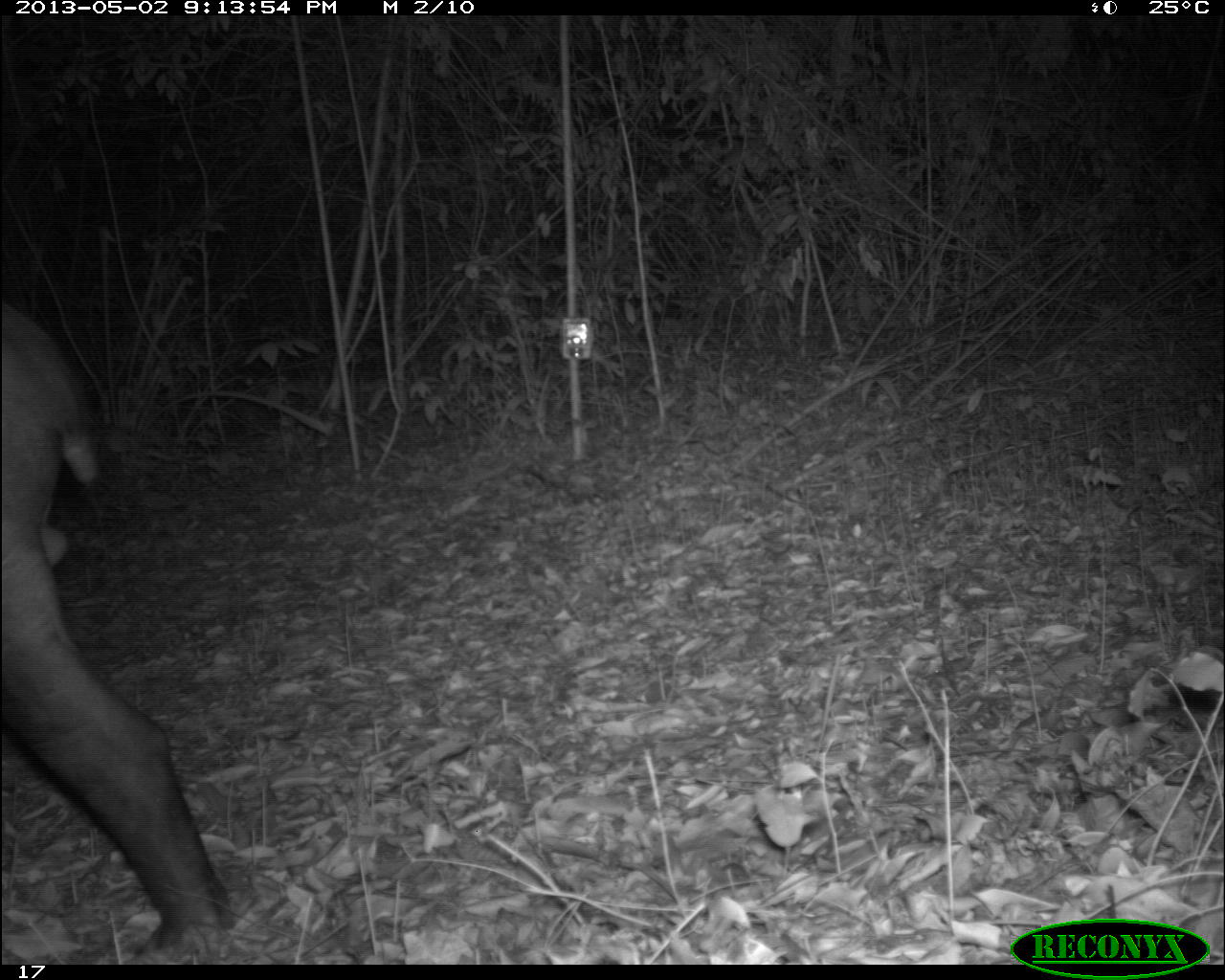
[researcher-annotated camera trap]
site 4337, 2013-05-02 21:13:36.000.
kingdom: Animalia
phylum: Chordata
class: Mammalia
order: Perissodactyla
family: Tapiridae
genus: Tapirus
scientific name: Tapirus bairdii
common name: baird's tapir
Tapirus bairdii (baird's tapir), count 1, sex male.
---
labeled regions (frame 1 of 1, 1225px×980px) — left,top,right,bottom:
tapirus bairdii: 0,298,236,963